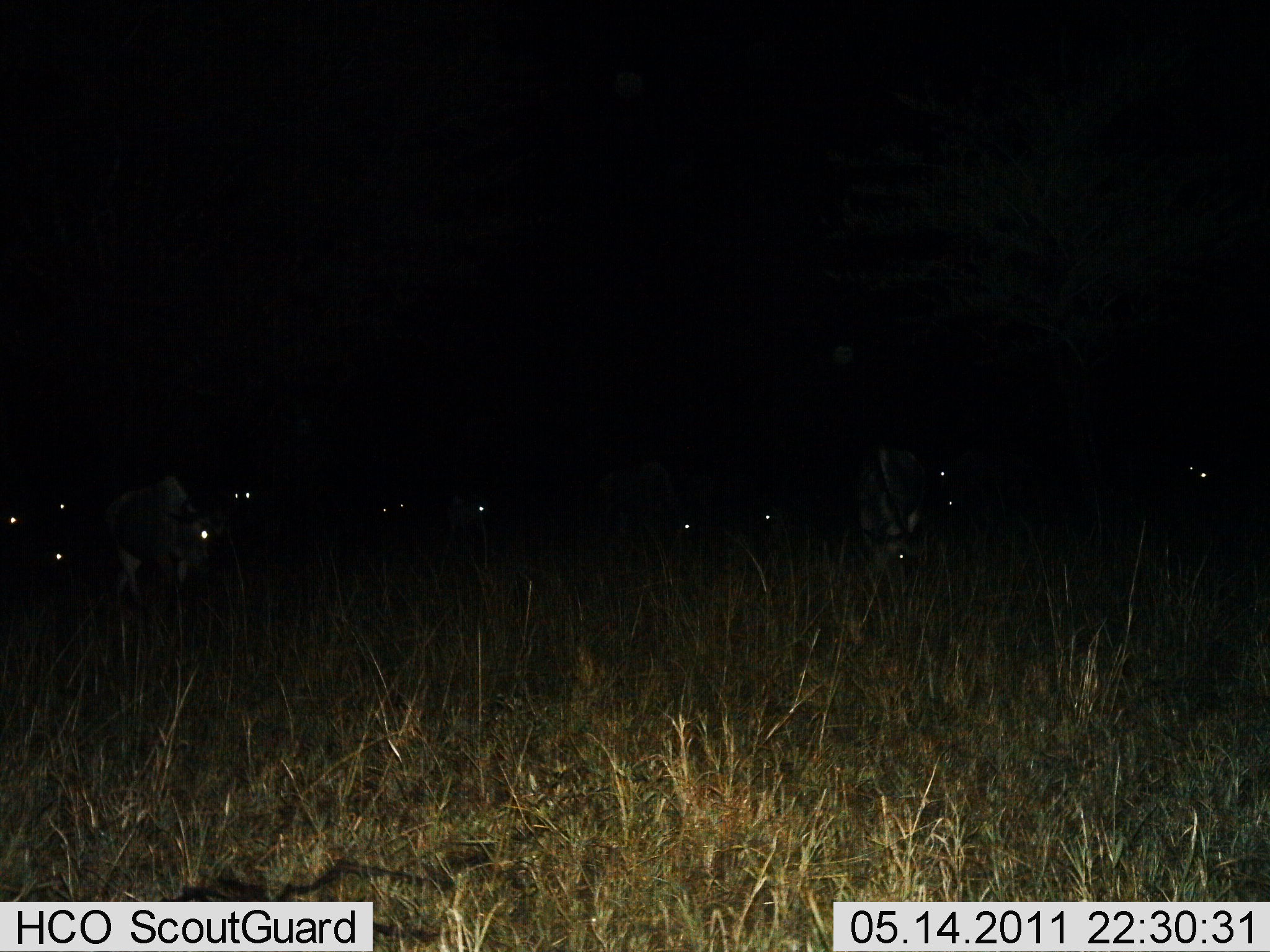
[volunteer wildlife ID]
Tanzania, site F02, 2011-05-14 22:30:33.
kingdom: Animalia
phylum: Chordata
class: Mammalia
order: Artiodactyla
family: Bovidae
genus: Connochaetes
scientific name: Connochaetes taurinus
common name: blue wildebeest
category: wildebeest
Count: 11-50.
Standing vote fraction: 50%.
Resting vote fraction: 17%.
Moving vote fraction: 33%.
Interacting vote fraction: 0%.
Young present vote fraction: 0%.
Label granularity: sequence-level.